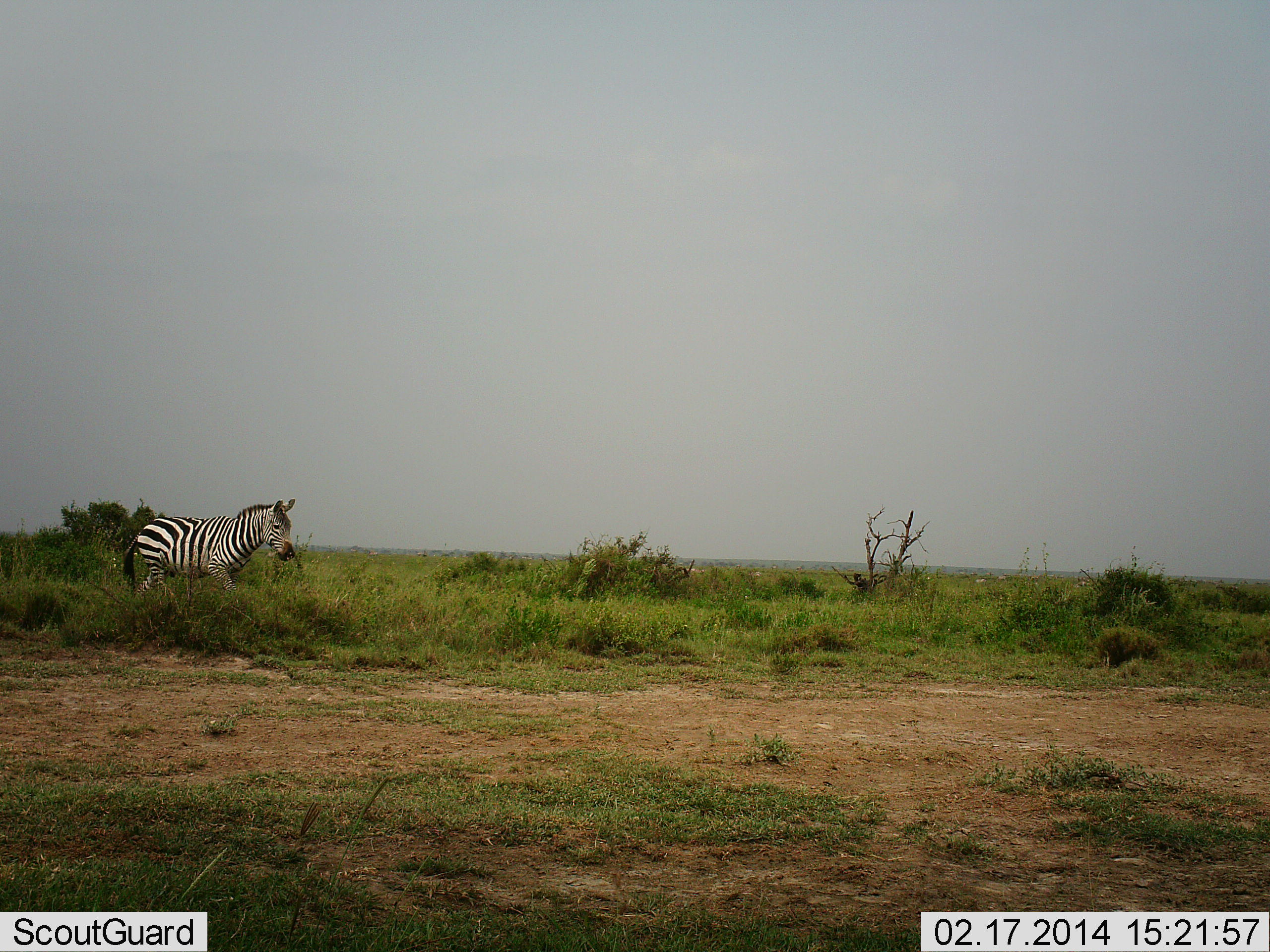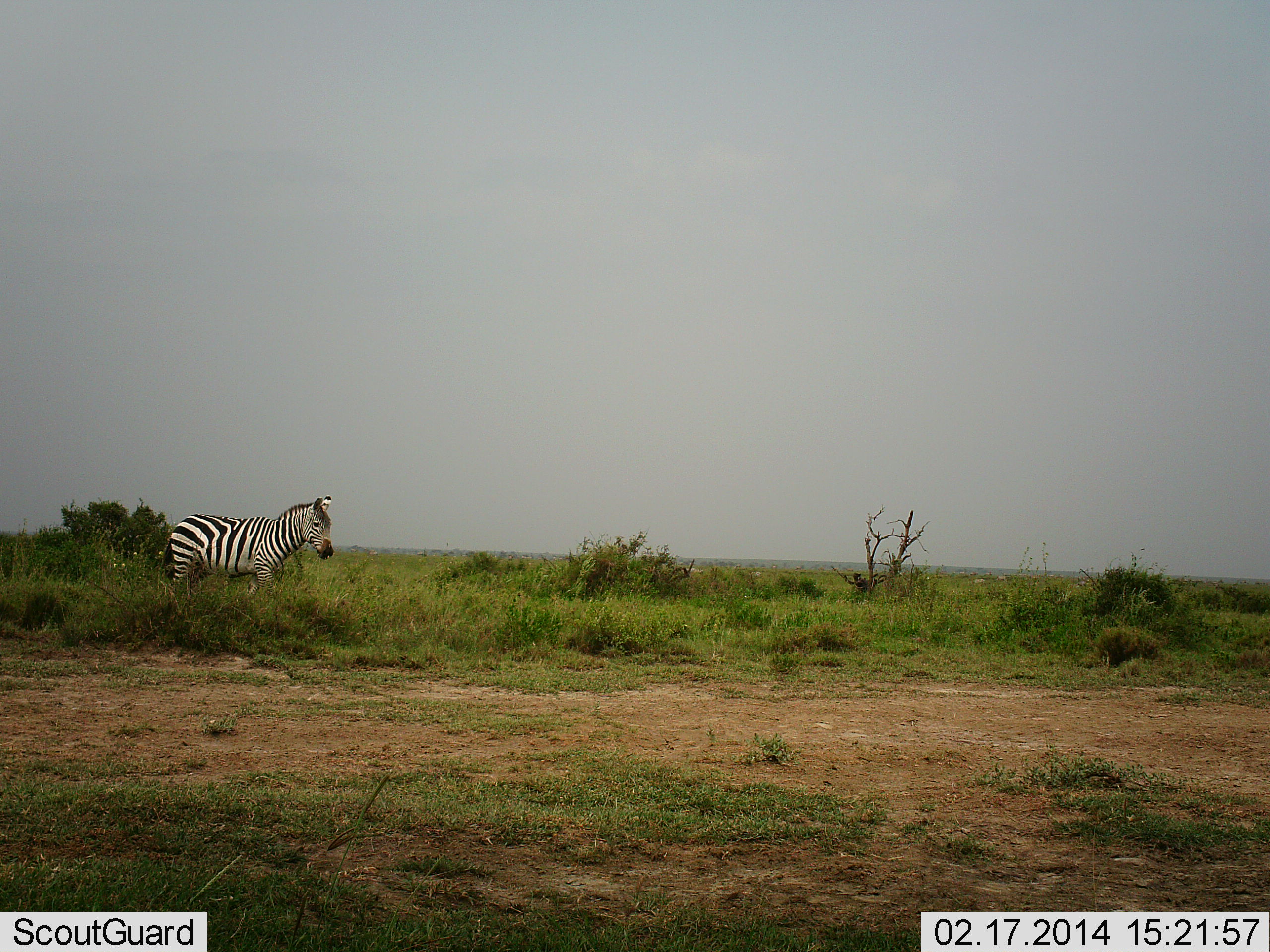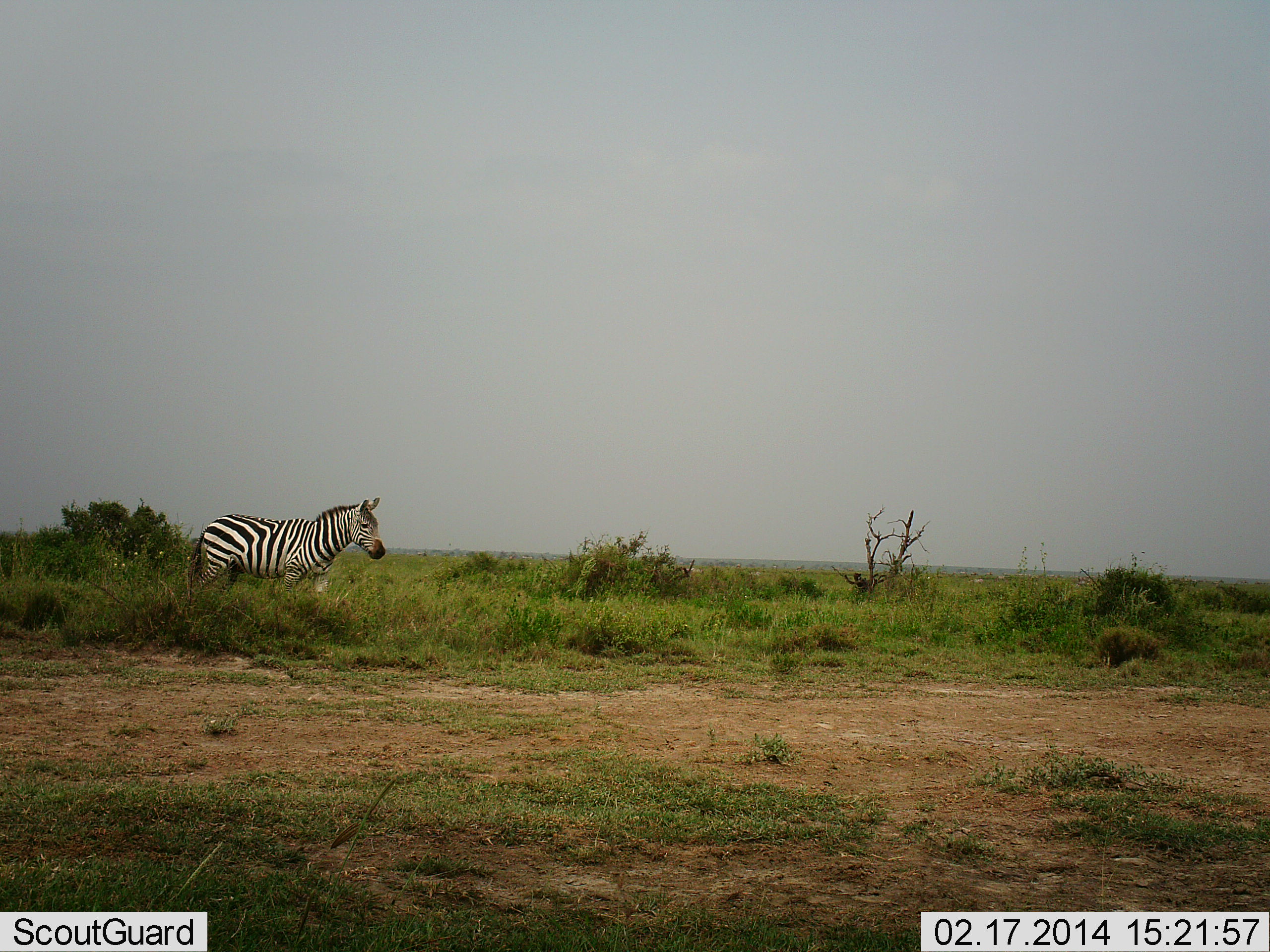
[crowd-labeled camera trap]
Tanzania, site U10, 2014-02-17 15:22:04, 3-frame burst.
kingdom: Animalia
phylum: Chordata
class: Mammalia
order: Perissodactyla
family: Equidae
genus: Equus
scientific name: Equus quagga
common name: plains zebra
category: zebra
Zebra (plains zebra) (Equus quagga), count 1. Behavior (volunteer vote fractions): standing 10%, resting 0%, moving 90%, interacting 0%. Young present (vote fraction): 0%. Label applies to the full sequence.